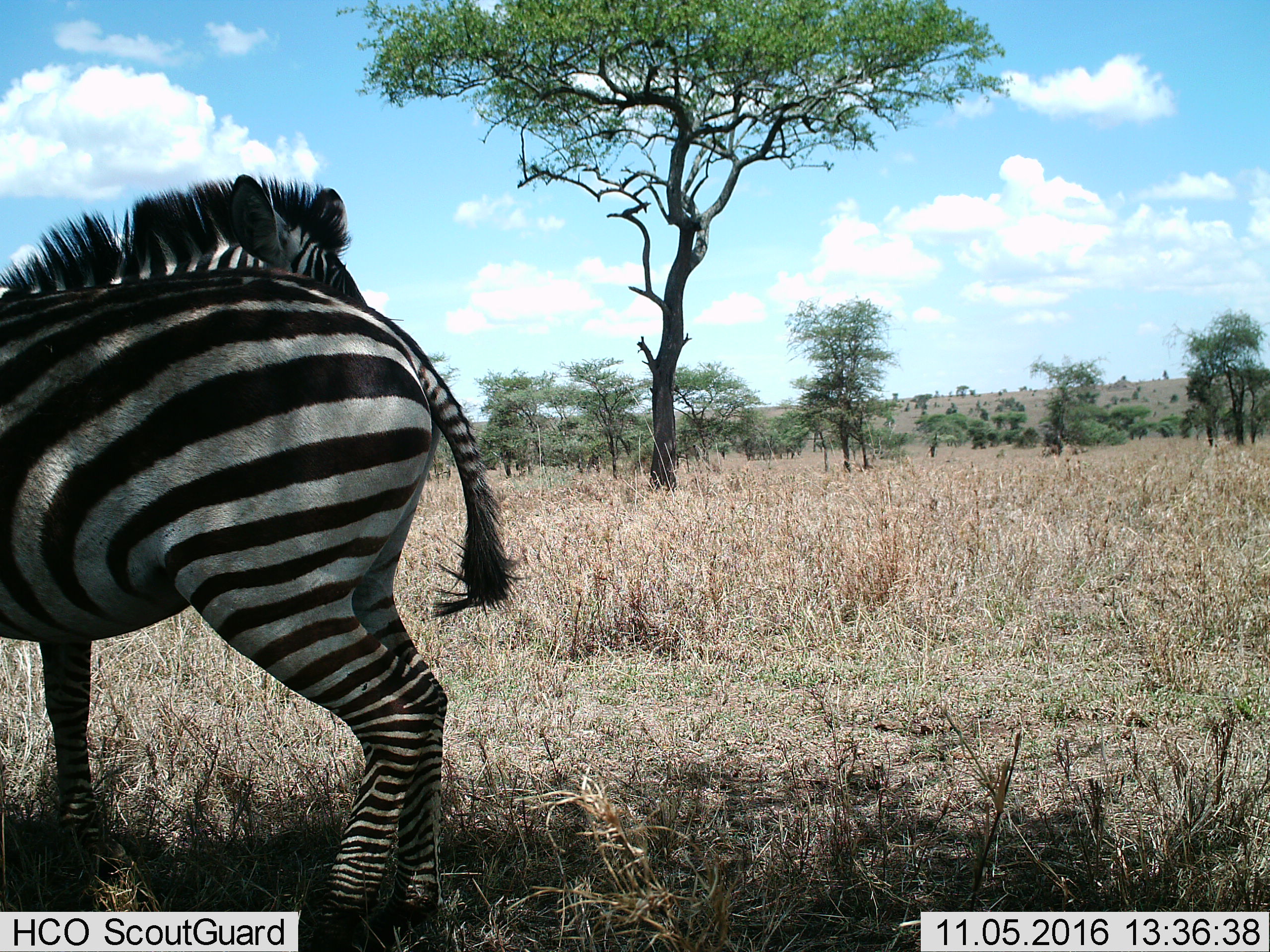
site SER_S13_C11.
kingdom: Animalia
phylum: Chordata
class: Mammalia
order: Perissodactyla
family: Equidae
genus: Equus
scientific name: Equus quagga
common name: plains zebra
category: zebraplains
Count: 1.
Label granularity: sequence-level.